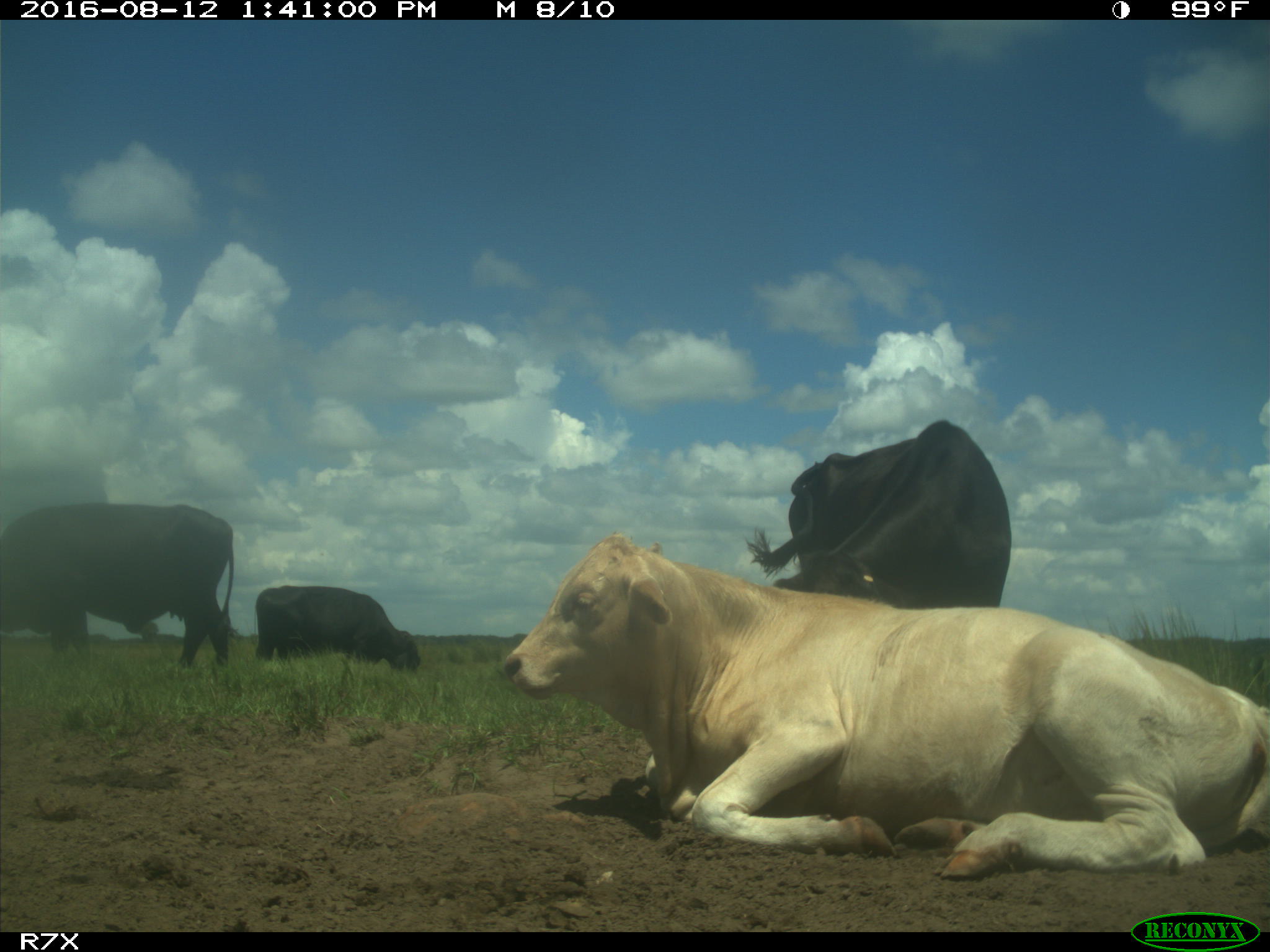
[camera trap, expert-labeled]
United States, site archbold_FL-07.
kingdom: Animalia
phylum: Chordata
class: Mammalia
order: Artiodactyla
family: Bovidae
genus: Bos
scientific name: Bos taurus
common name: domestic cow